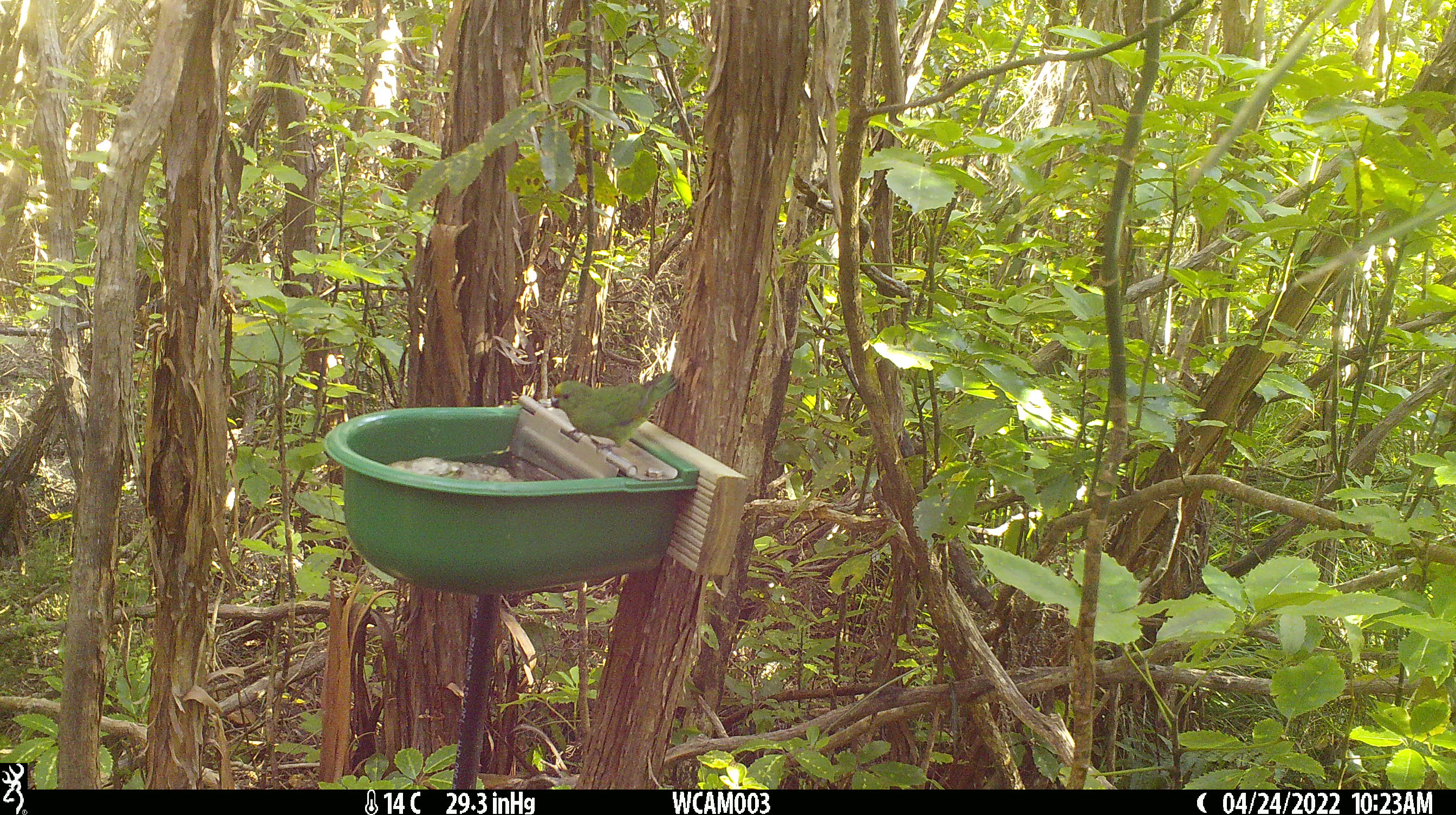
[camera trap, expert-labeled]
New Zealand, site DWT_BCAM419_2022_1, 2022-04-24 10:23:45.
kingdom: Animalia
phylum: Chordata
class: Aves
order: Psittaciformes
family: Psittaculidae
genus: Cyanoramphus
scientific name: Cyanoramphus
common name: parakeet